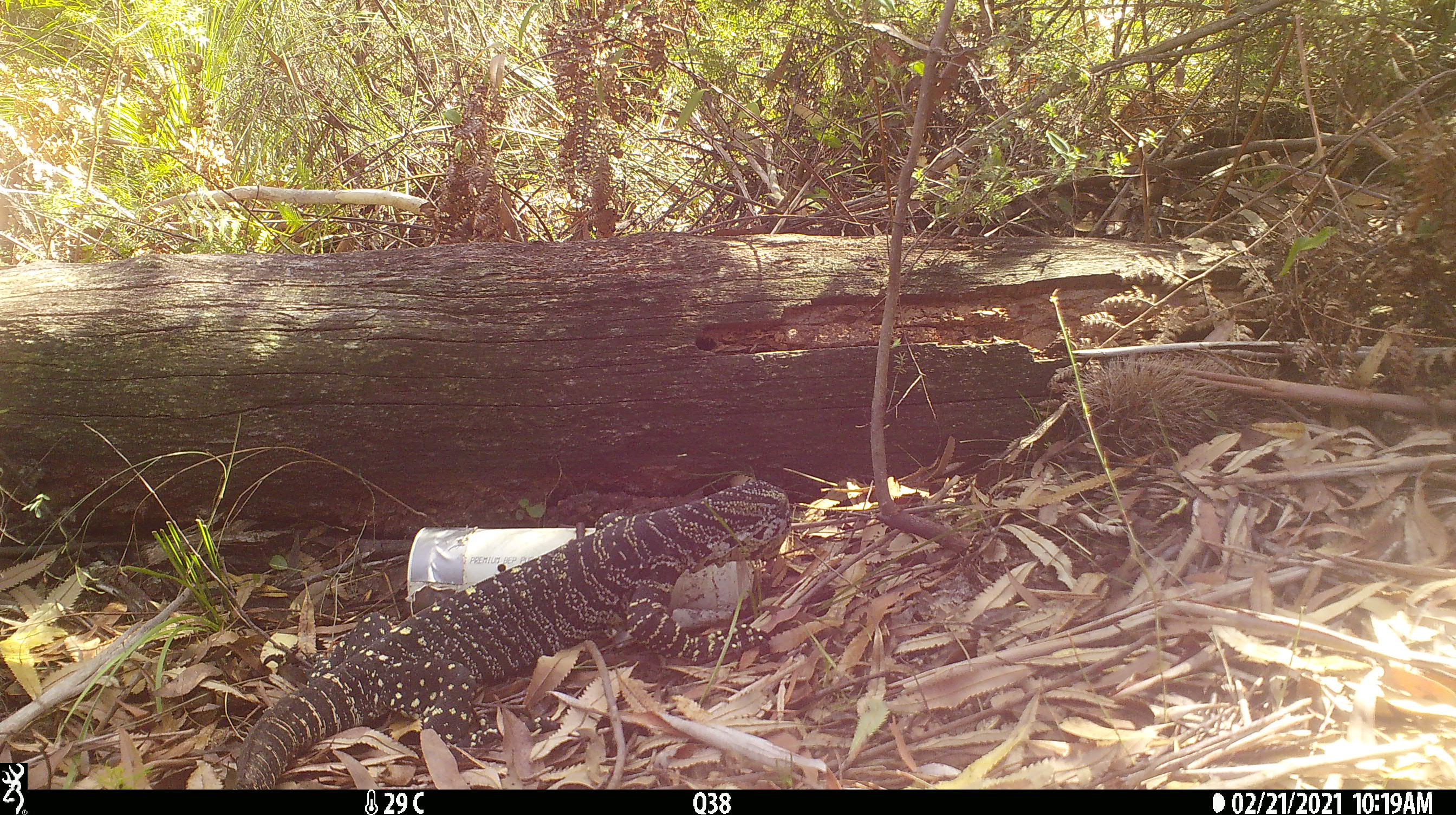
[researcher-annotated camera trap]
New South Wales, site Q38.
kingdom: Animalia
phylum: Chordata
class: Reptilia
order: Squamata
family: Varanidae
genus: Varanus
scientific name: Varanus varius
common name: lace monitor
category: goanna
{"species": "goanna (lace monitor) (Varanus varius)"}